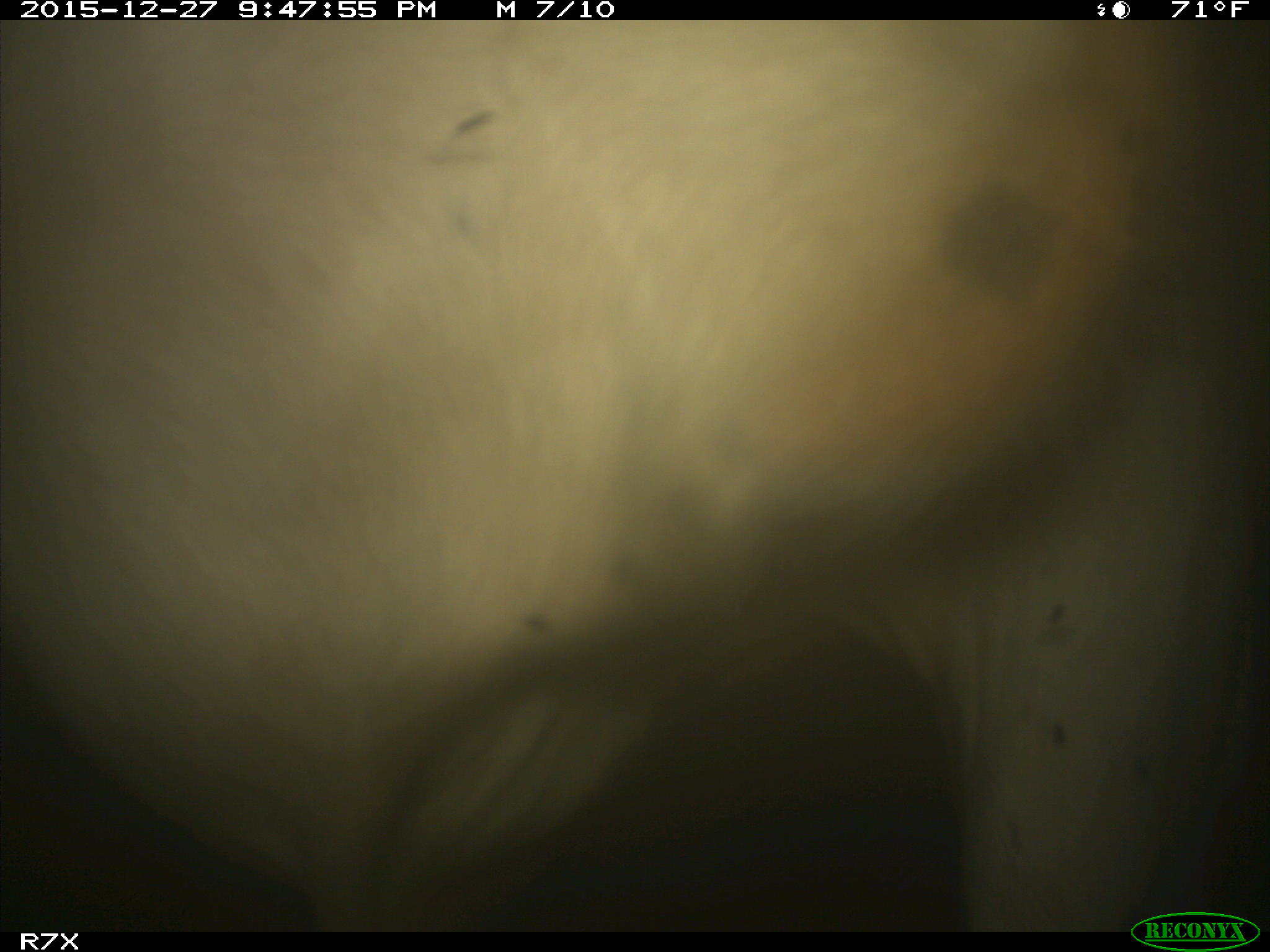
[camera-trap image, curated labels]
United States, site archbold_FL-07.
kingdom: Animalia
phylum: Chordata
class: Mammalia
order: Artiodactyla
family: Bovidae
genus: Bos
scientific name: Bos taurus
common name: domestic cow